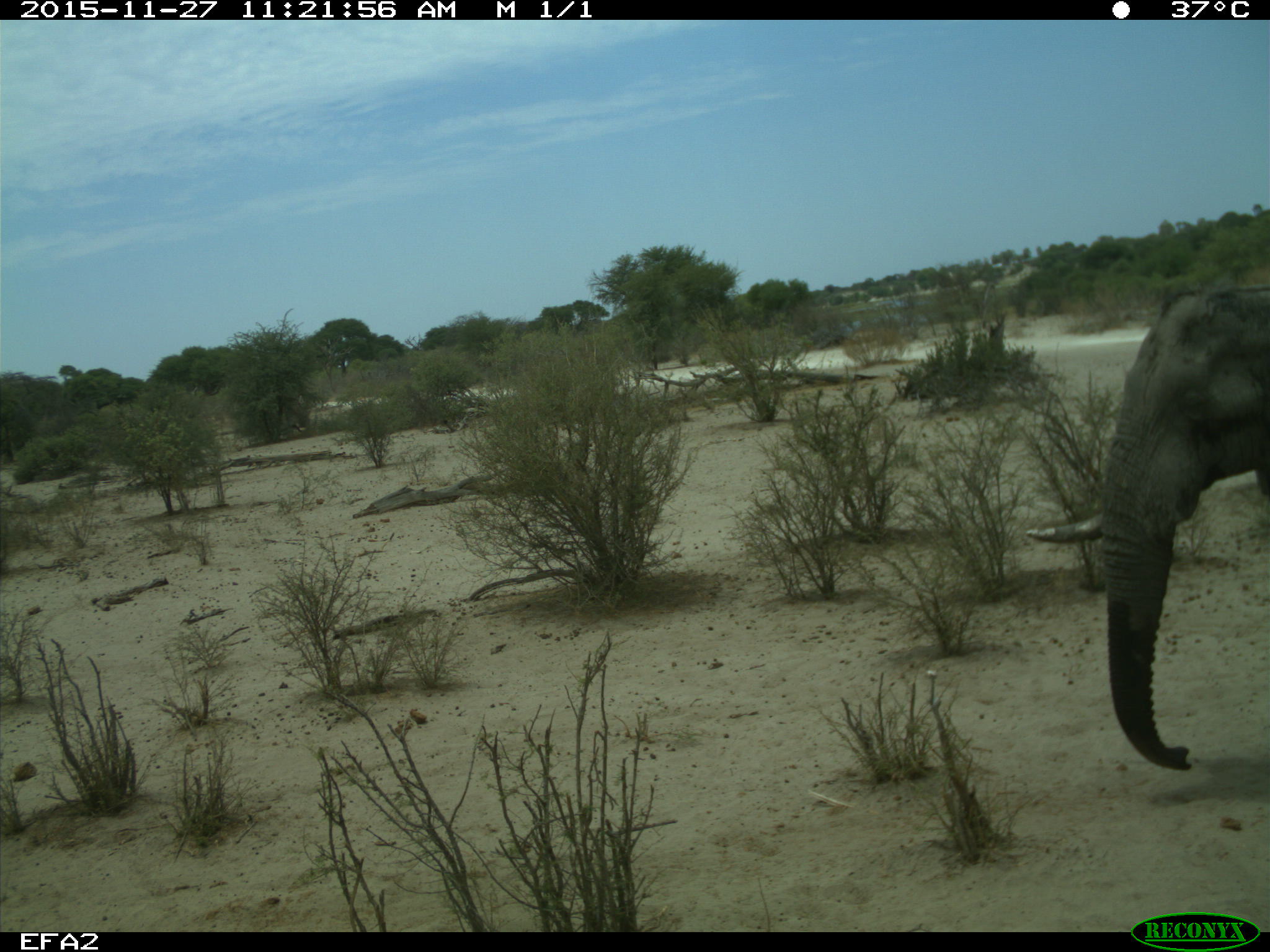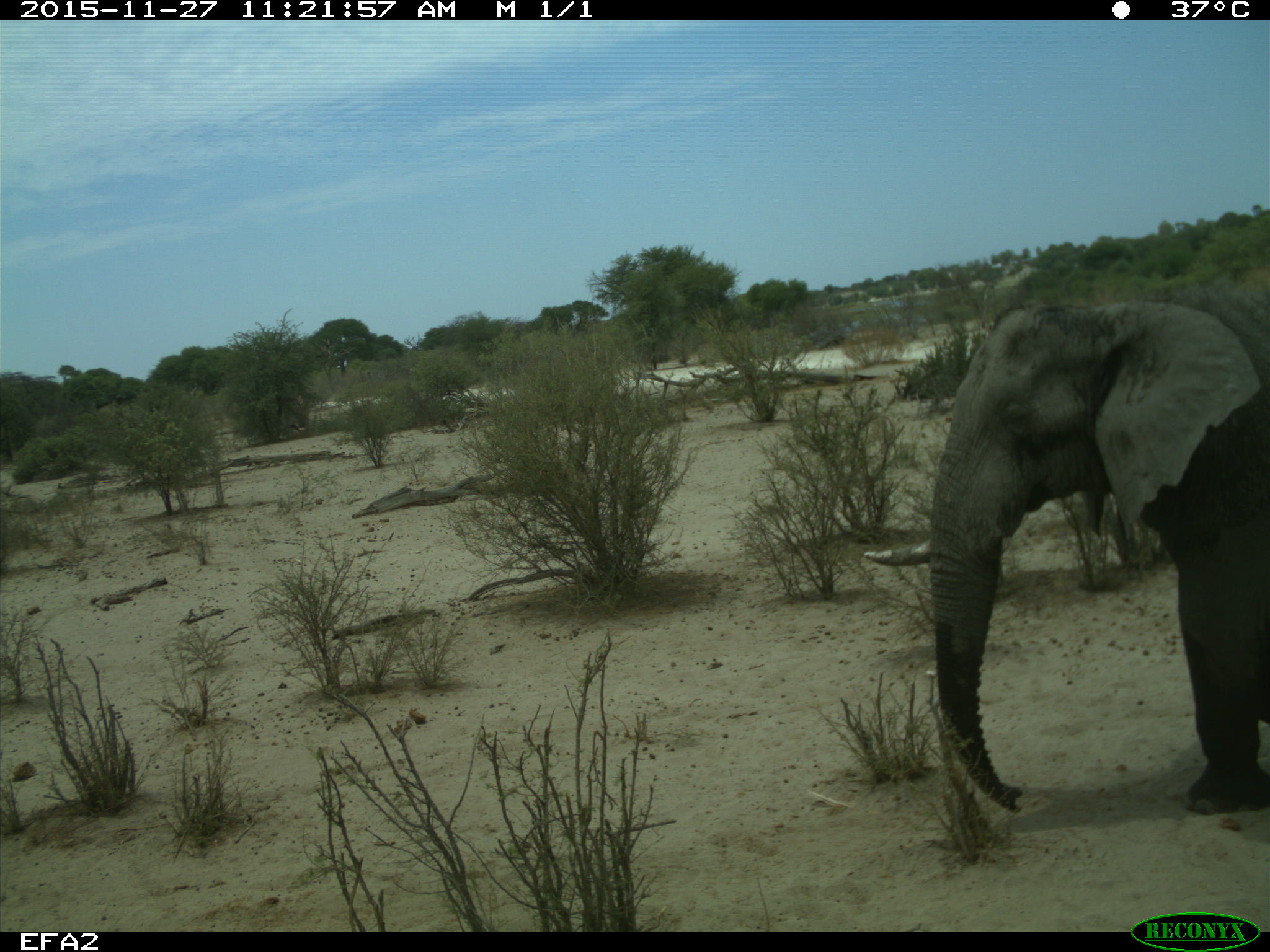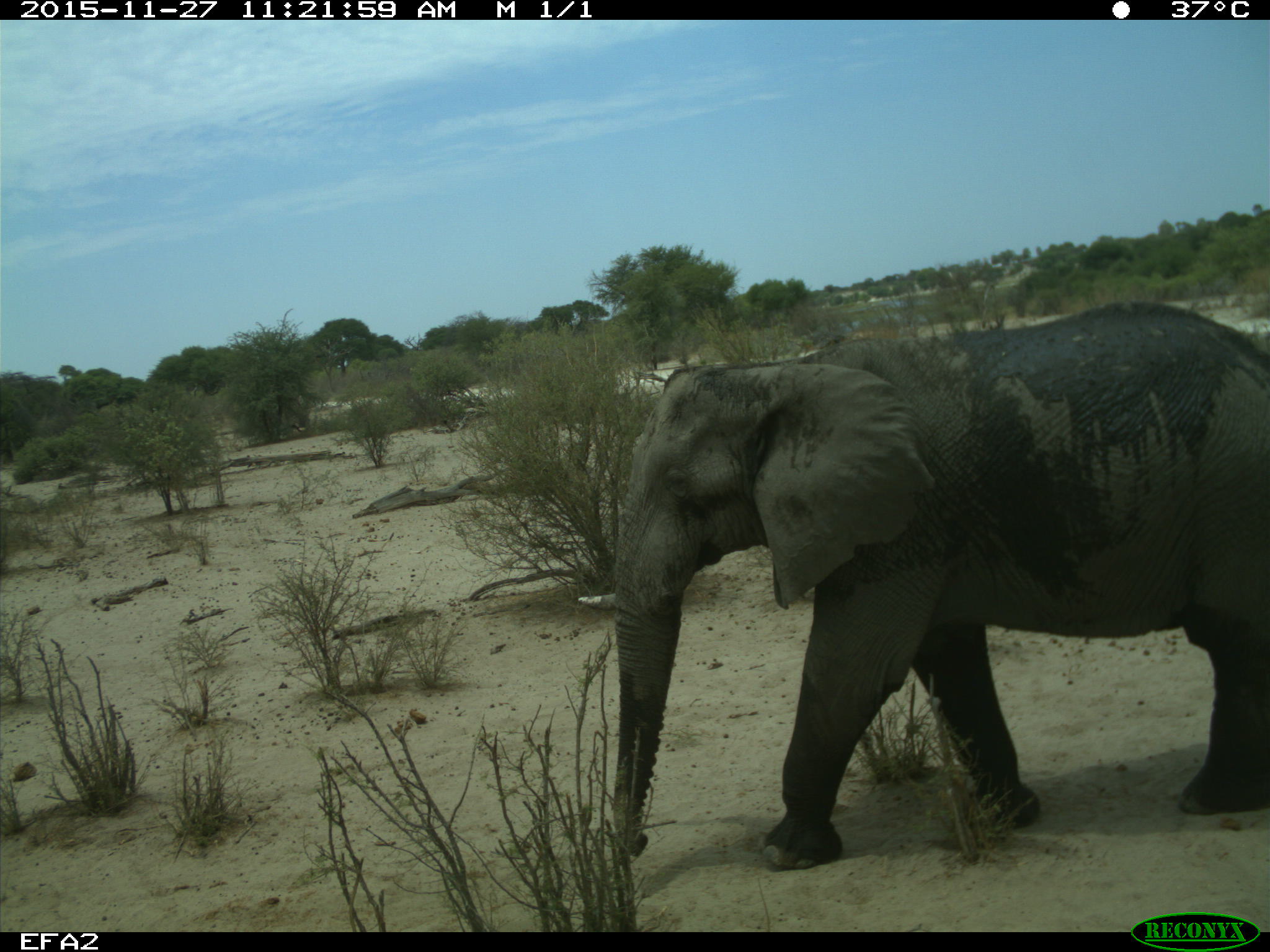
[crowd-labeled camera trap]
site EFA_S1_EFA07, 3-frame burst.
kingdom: Animalia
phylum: Chordata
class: Mammalia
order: Proboscidea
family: Elephantidae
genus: Loxodonta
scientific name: Loxodonta africana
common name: african bush elephant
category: elephant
Elephant (african bush elephant) (Loxodonta africana), count 1. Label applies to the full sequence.